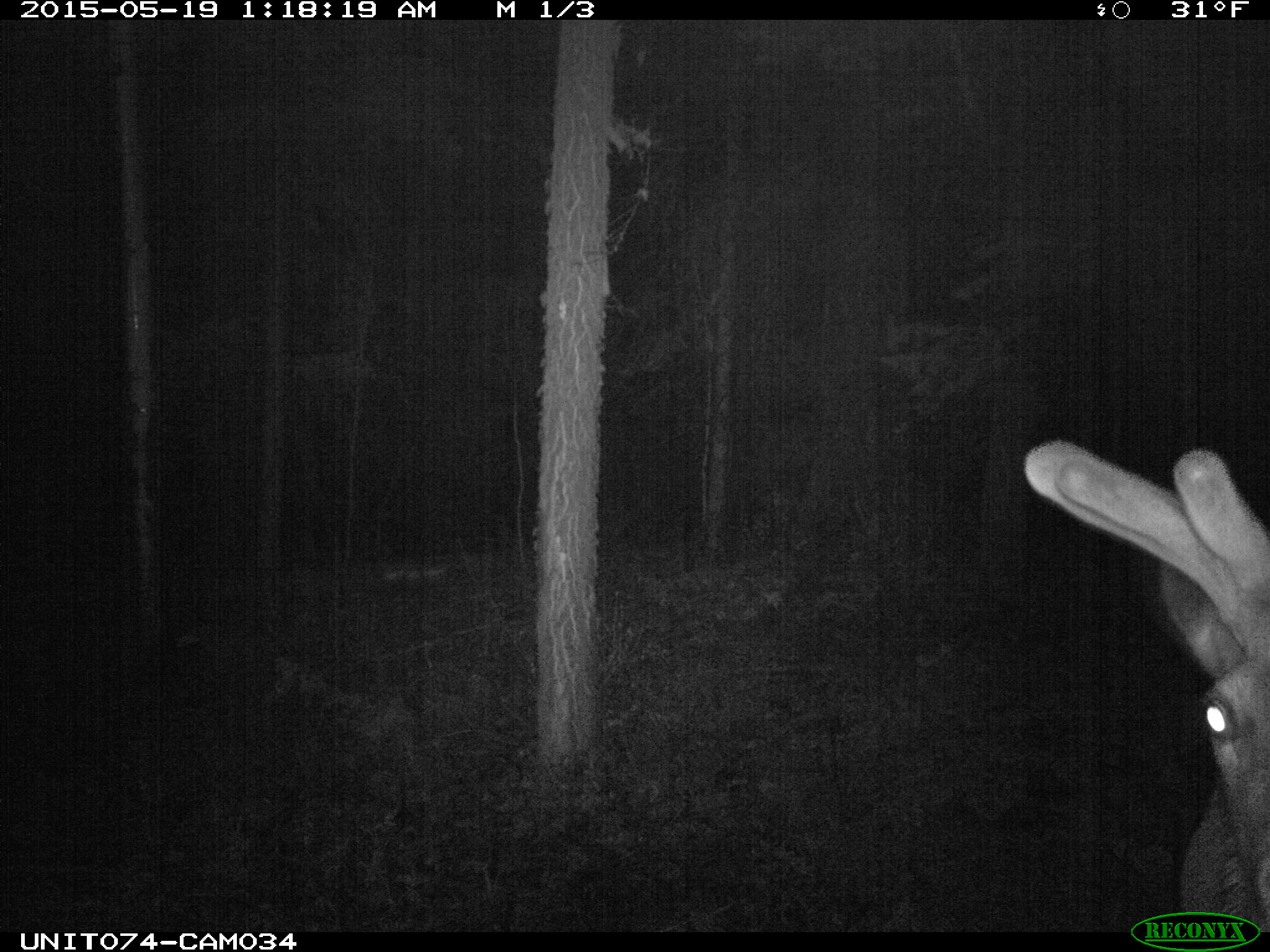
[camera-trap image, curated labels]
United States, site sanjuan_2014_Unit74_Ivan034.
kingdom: Animalia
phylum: Chordata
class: Mammalia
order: Artiodactyla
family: Cervidae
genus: Cervus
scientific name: Cervus elaphus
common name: red deer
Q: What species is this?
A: Cervus elaphus (red deer).